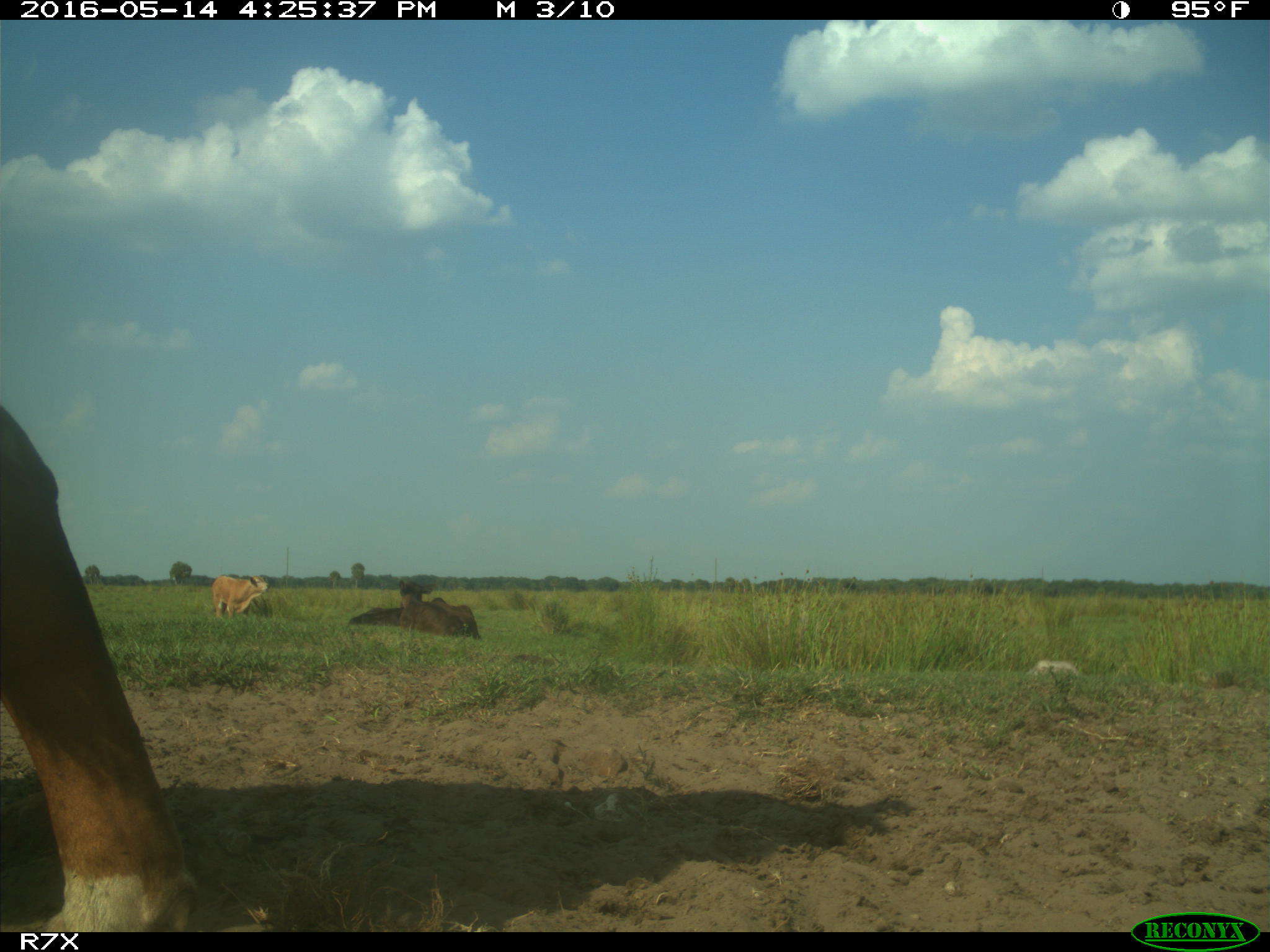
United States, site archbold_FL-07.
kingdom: Animalia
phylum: Chordata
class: Mammalia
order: Artiodactyla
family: Bovidae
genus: Bos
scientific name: Bos taurus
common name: domestic cow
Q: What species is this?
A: Bos taurus (domestic cow).